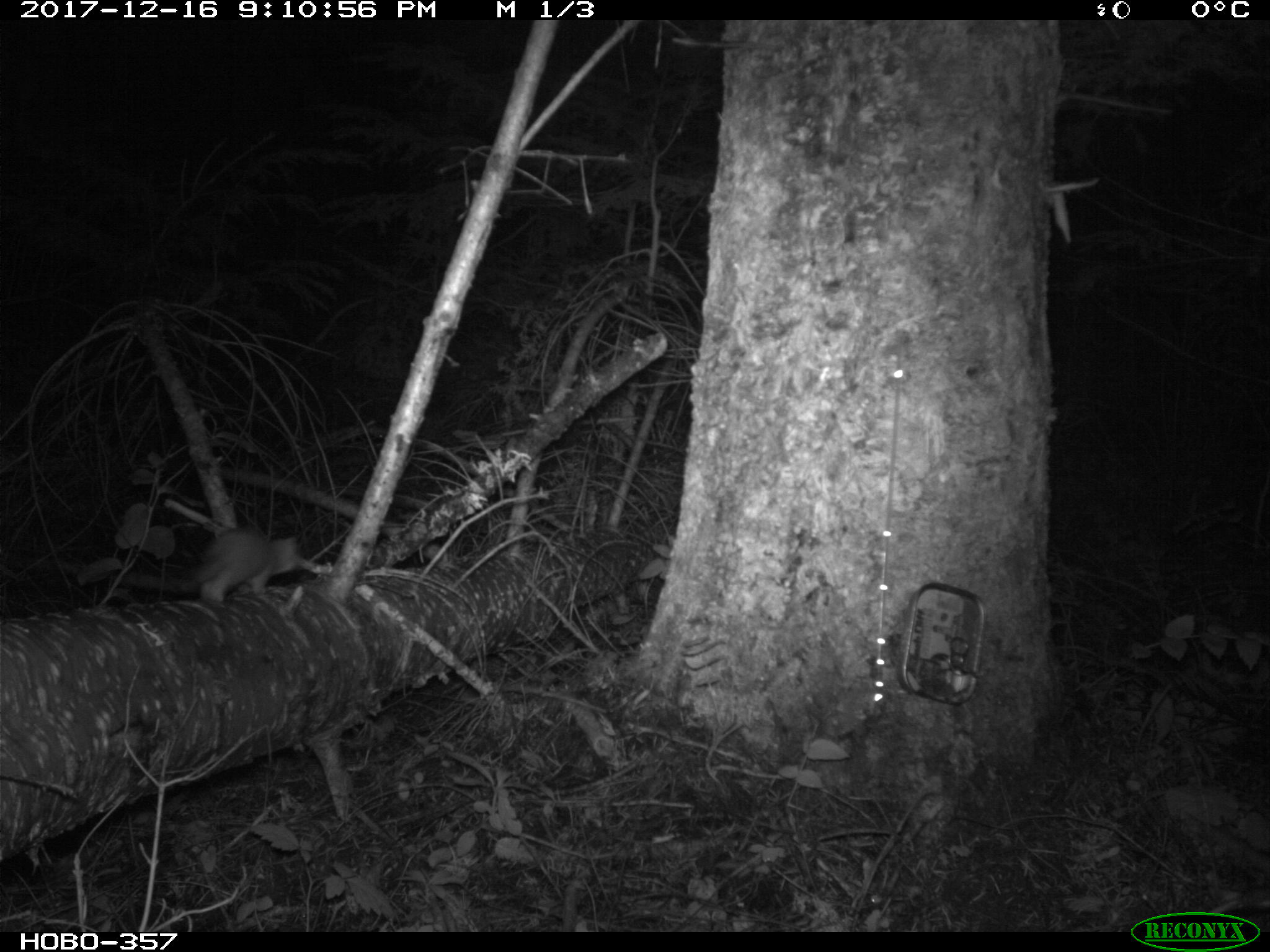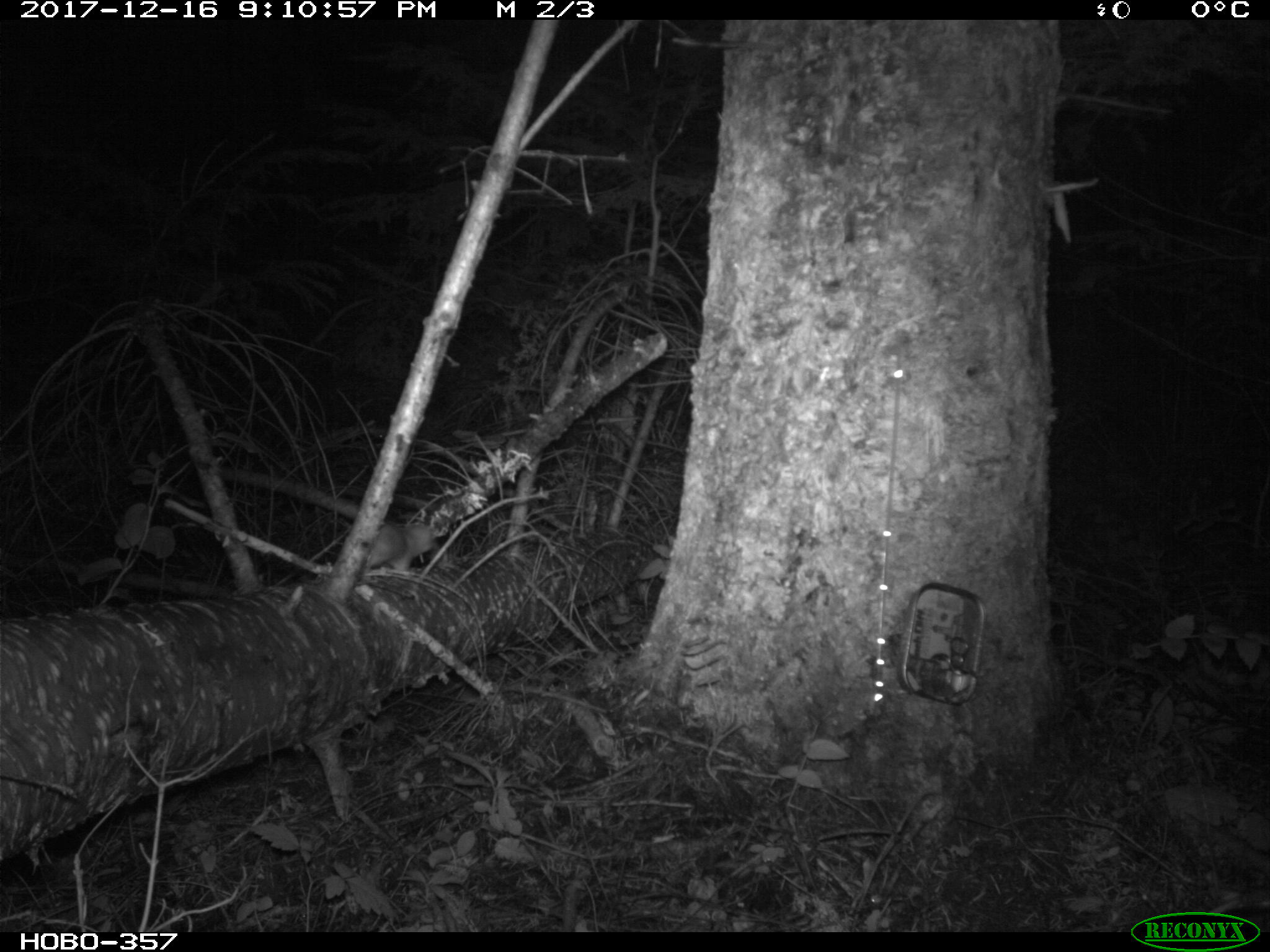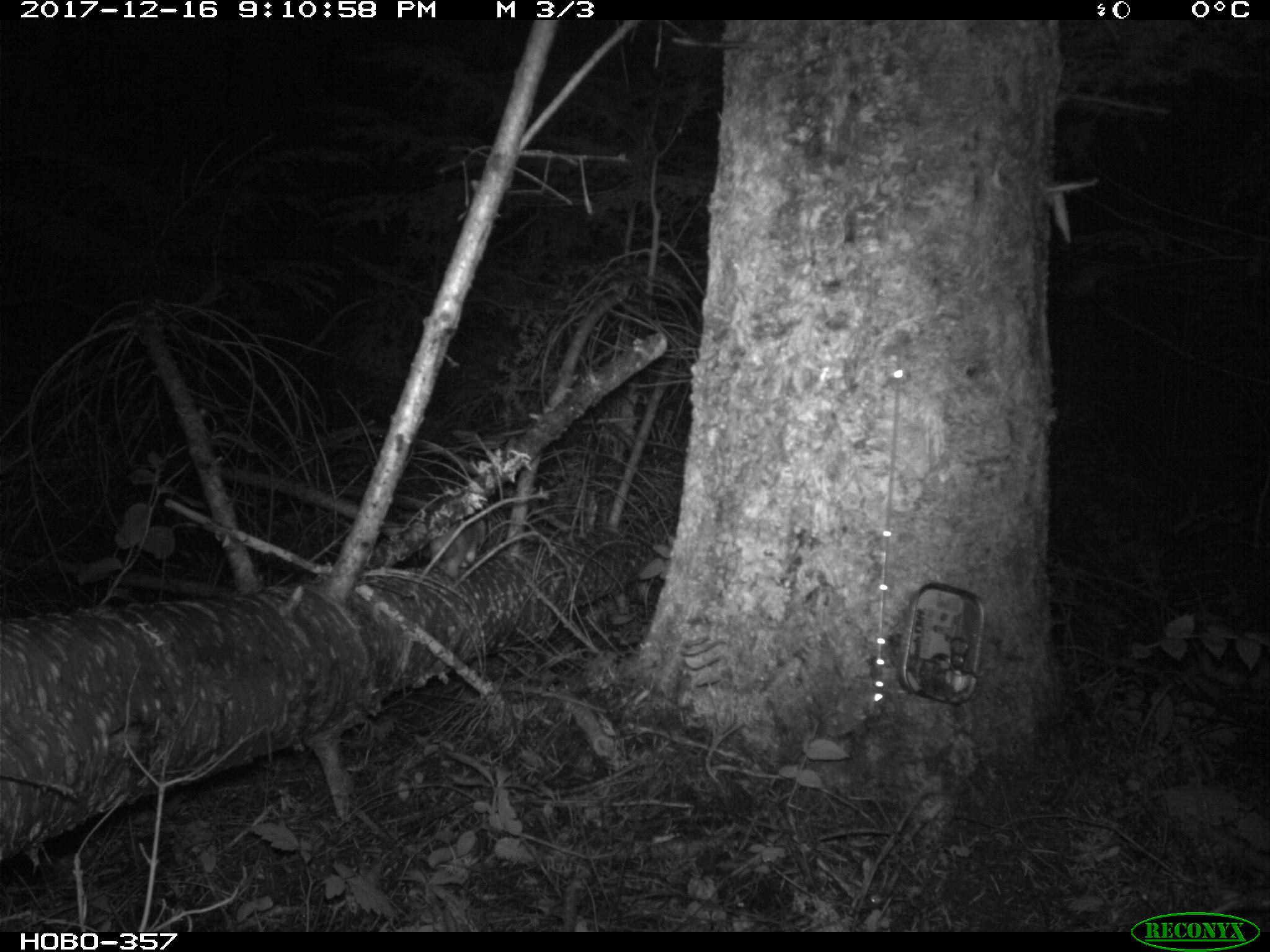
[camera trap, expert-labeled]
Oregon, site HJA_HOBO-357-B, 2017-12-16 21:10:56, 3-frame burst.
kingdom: Animalia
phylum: Chordata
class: Mammalia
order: Carnivora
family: Mustelidae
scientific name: Mustelidae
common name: weasel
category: weasel family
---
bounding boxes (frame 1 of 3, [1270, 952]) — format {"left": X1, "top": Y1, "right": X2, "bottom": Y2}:
weasel family: {"left": 142, "top": 514, "right": 312, "bottom": 603}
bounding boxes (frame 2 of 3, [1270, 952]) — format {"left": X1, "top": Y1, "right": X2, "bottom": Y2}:
weasel family: {"left": 320, "top": 511, "right": 438, "bottom": 583}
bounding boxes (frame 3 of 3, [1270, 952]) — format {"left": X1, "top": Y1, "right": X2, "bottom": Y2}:
weasel family: {"left": 406, "top": 516, "right": 507, "bottom": 579}